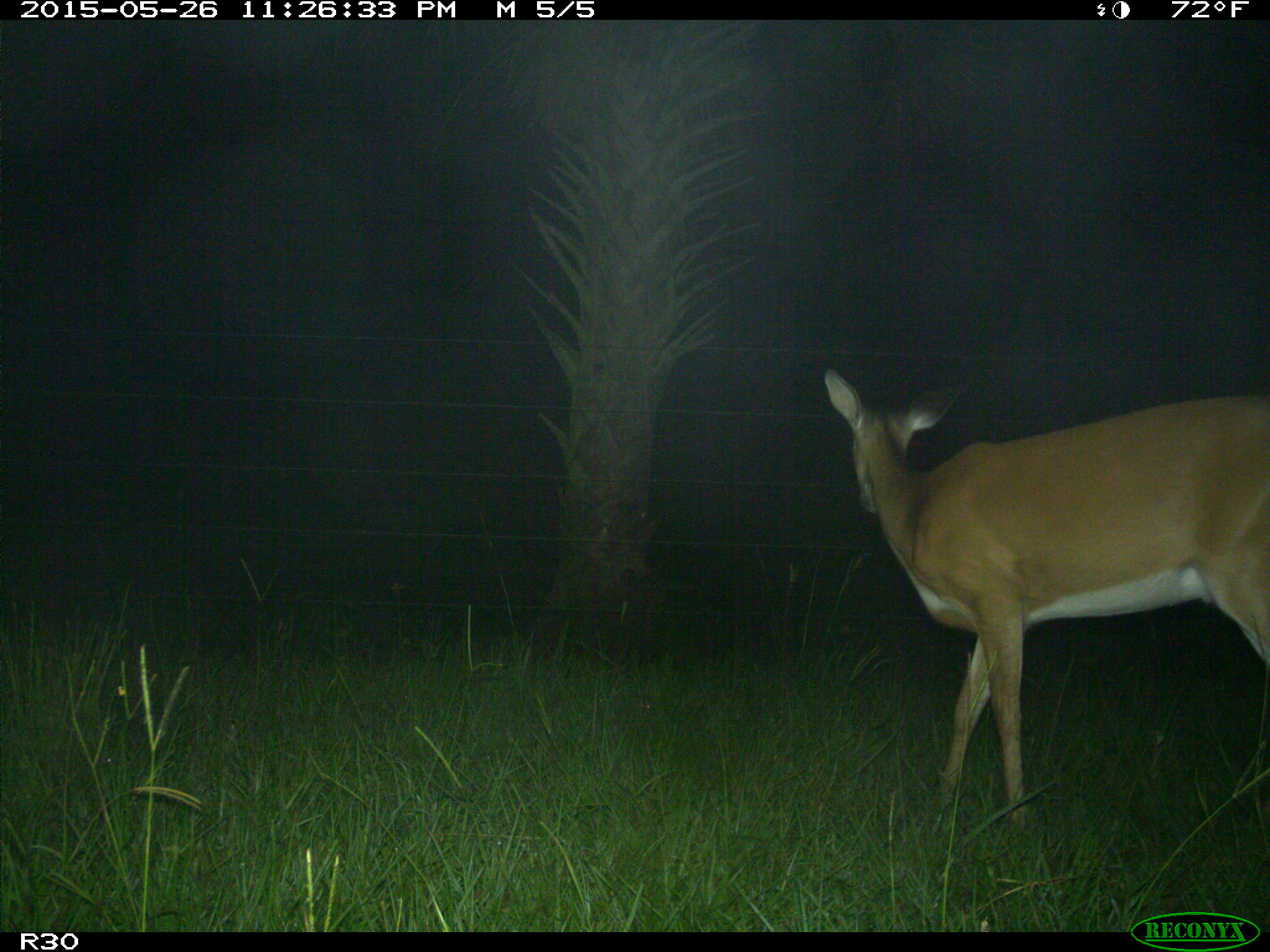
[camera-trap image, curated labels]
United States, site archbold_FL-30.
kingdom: Animalia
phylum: Chordata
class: Mammalia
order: Artiodactyla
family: Cervidae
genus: Odocoileus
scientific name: Odocoileus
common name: deer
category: unidentified deer